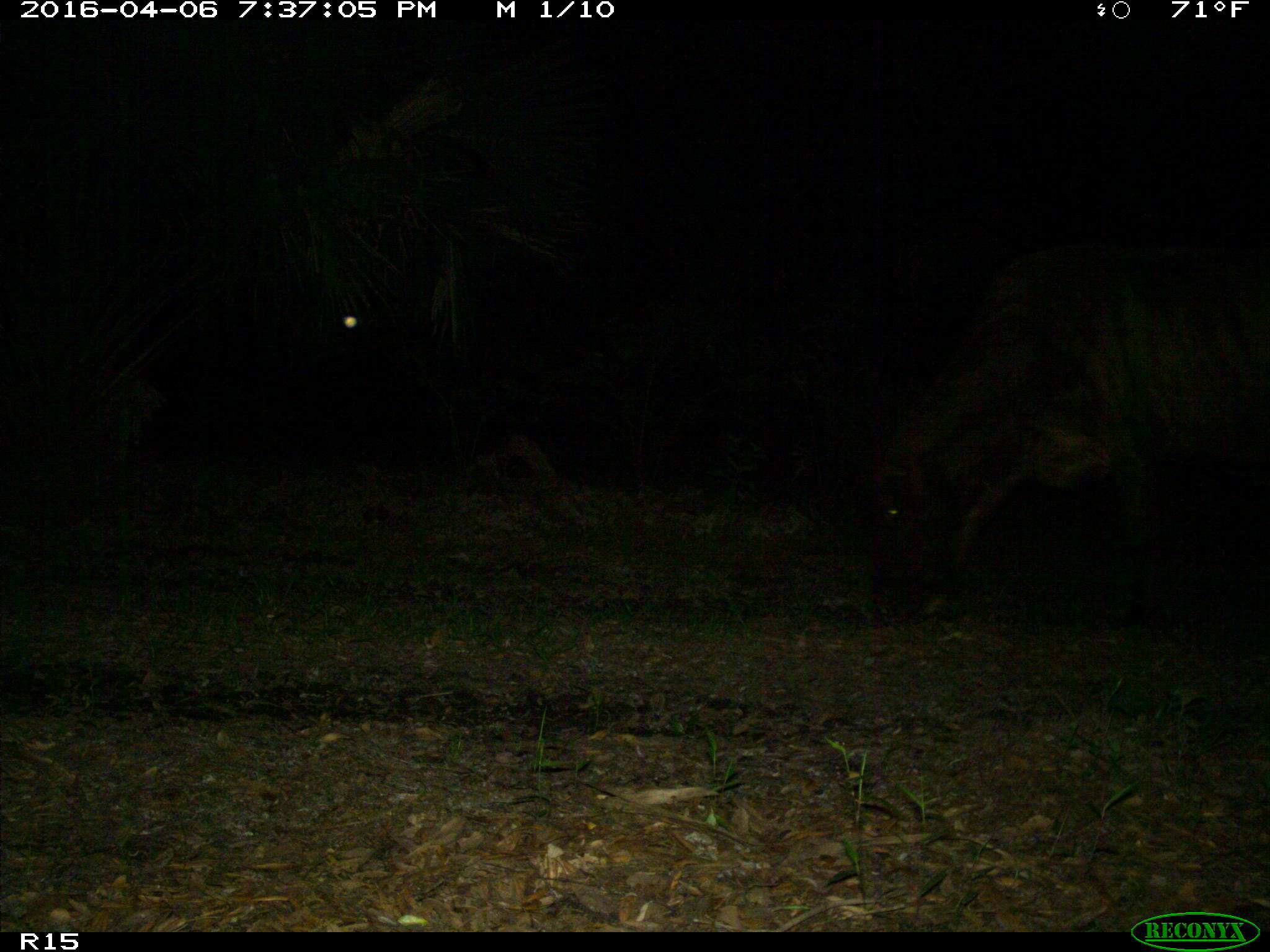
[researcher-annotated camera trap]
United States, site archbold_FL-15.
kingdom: Animalia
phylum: Chordata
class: Mammalia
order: Artiodactyla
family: Bovidae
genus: Bos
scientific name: Bos taurus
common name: domestic cow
Bos taurus (domestic cow).